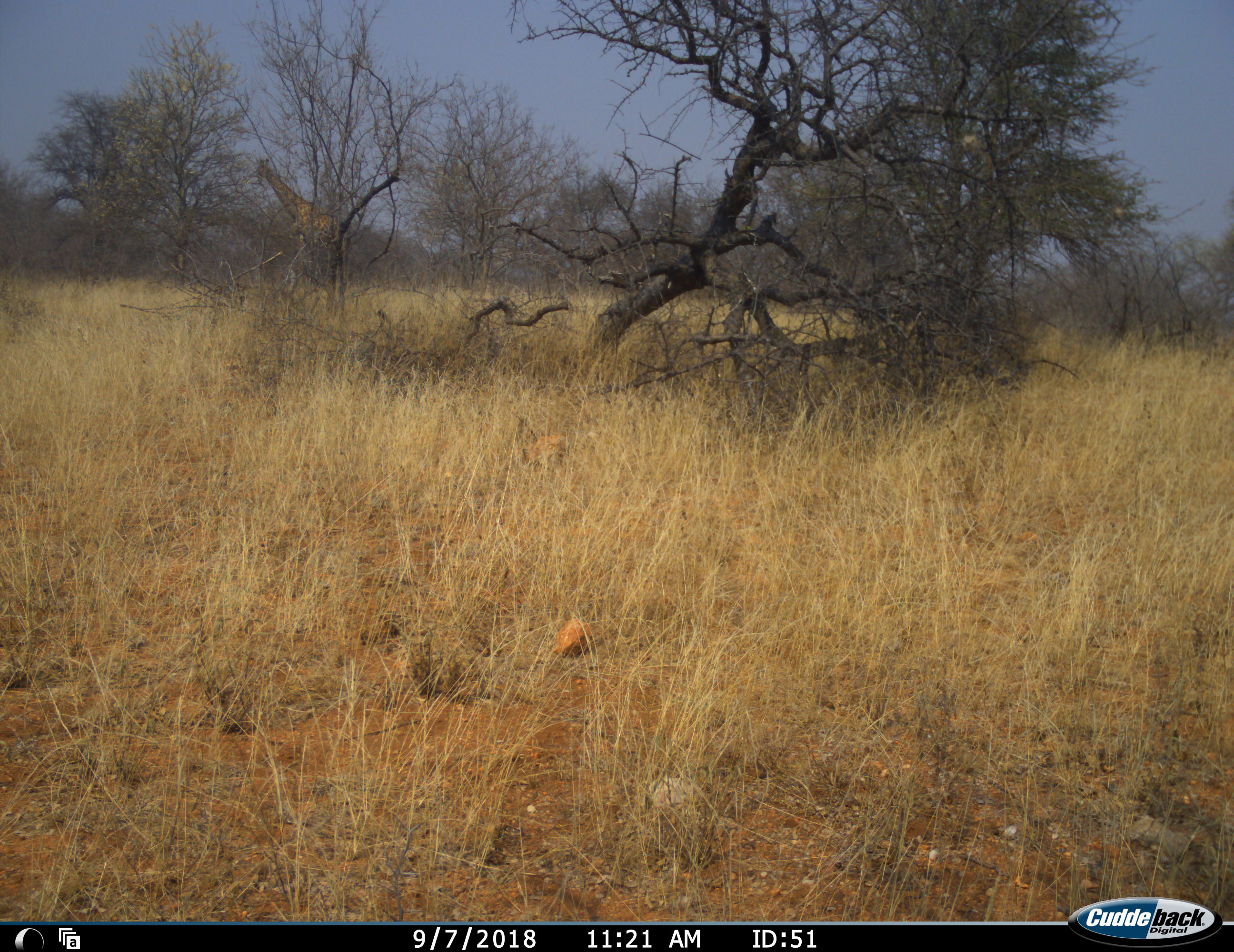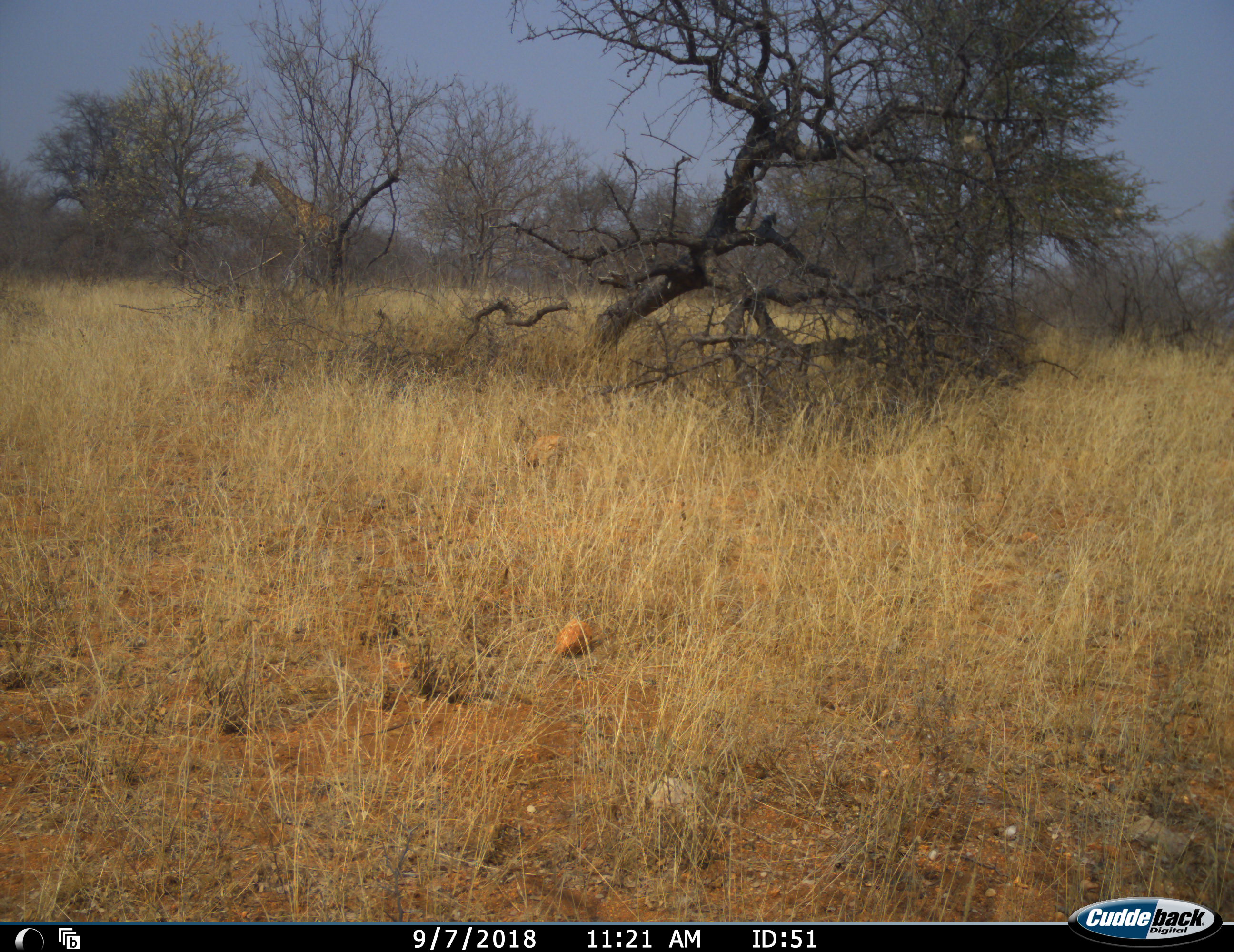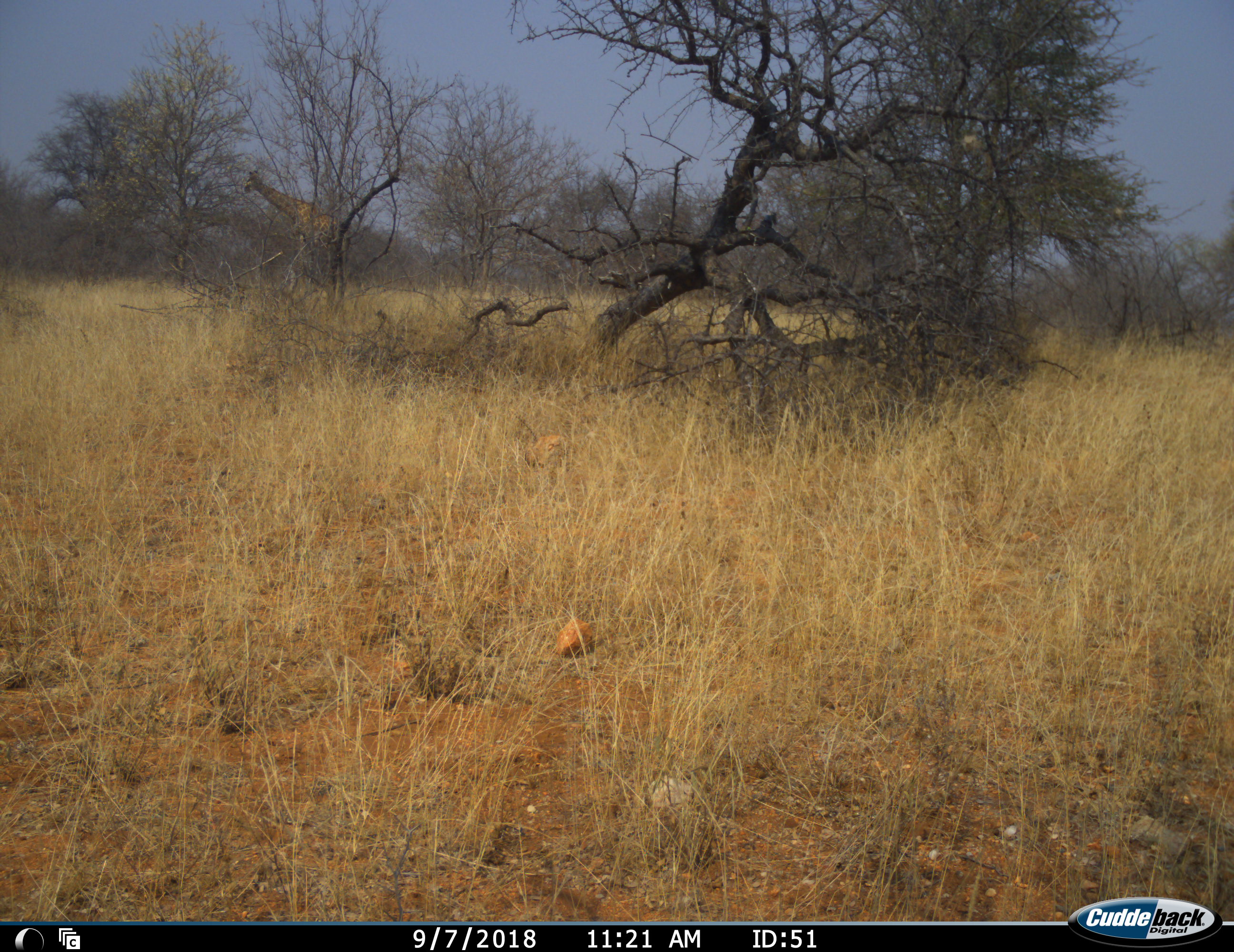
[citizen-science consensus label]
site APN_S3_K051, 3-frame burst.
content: unidentified animal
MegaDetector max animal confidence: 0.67